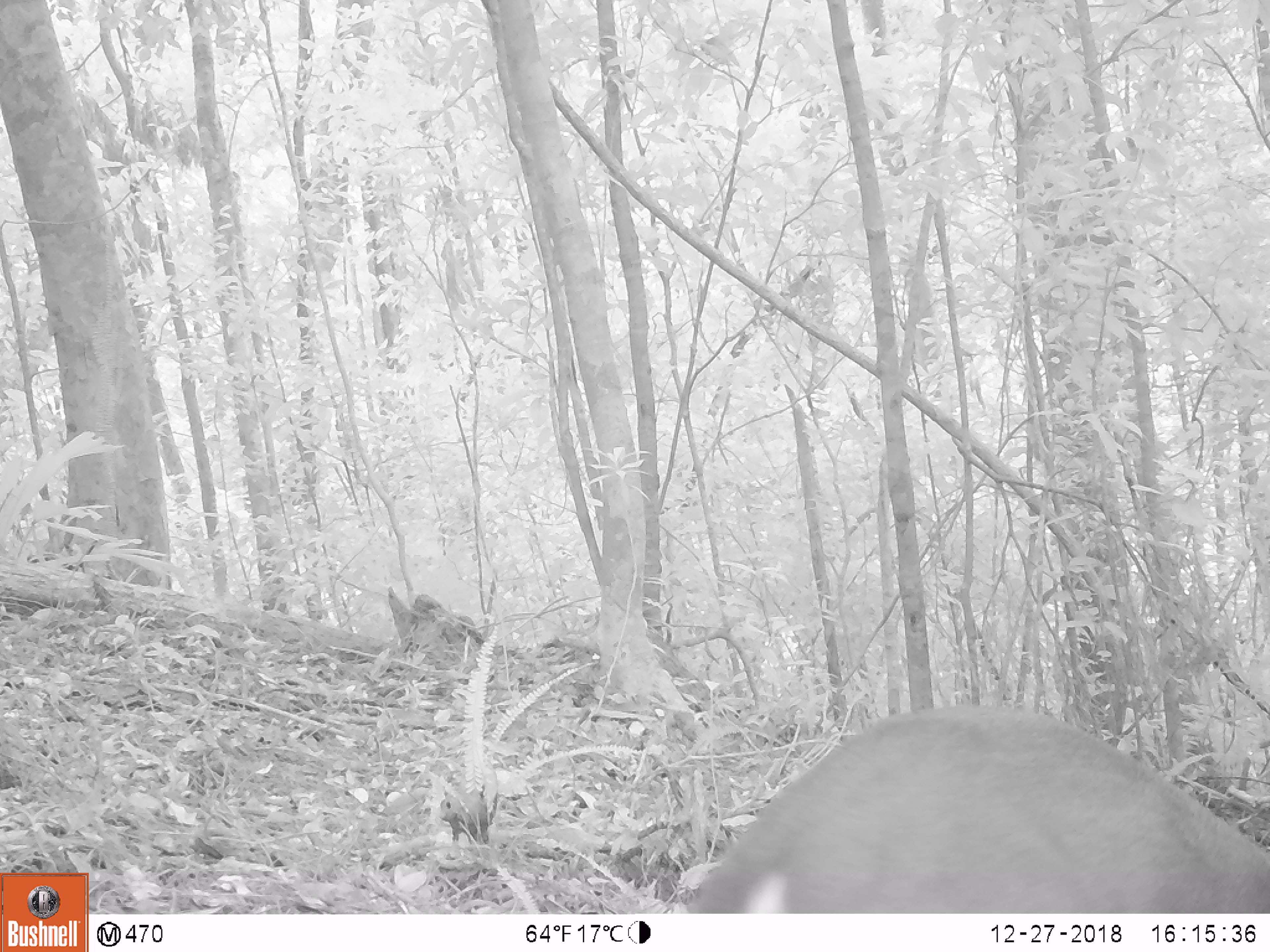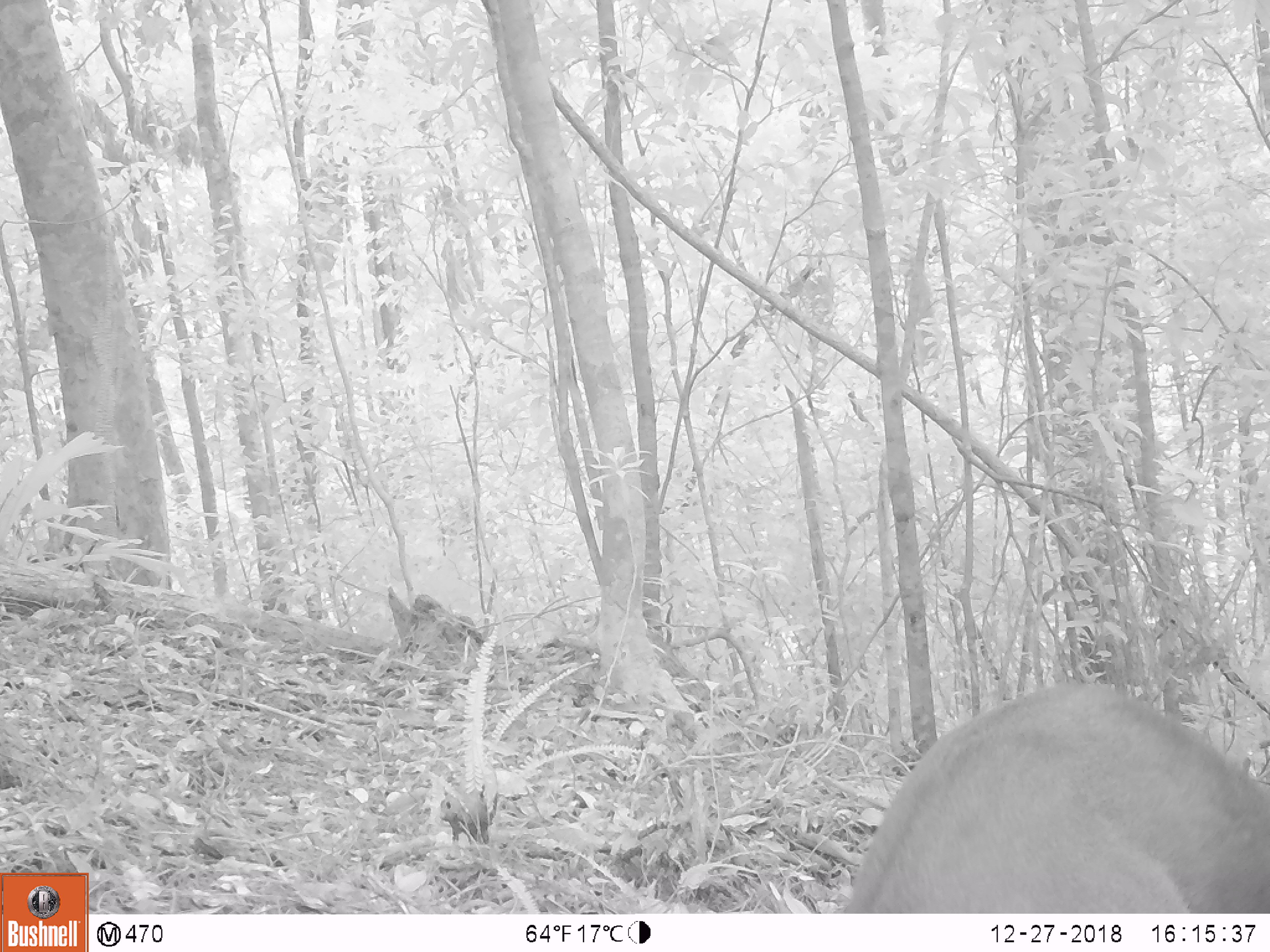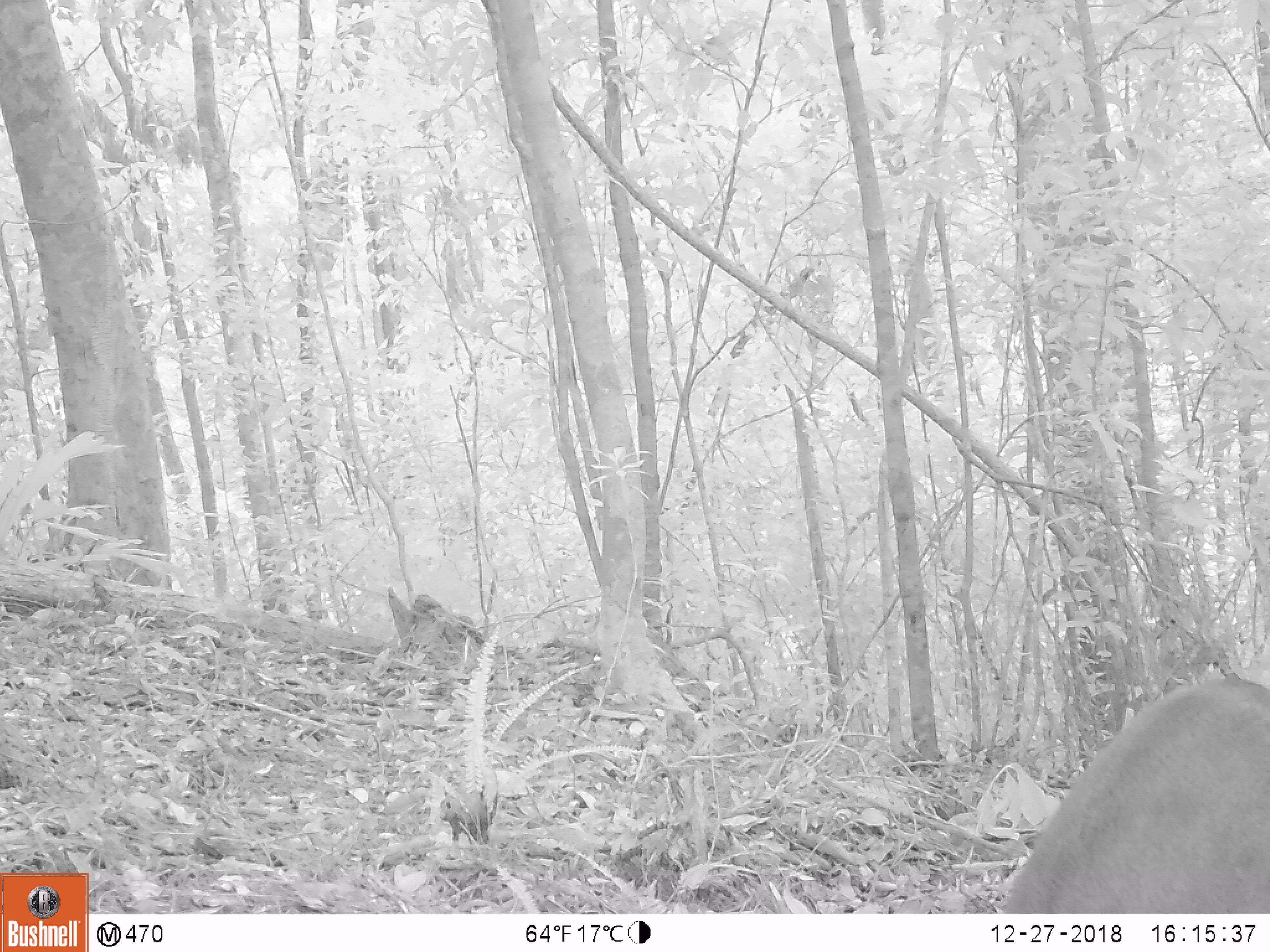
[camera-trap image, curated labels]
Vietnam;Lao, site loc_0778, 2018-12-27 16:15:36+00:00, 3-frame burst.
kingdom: Animalia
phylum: Chordata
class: Mammalia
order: Artiodactyla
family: Cervidae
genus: Muntiacus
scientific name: Muntiacus rooseveltorum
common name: roosevelt's muntjac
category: roosevelts muntjac group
Roosevelts muntjac group (roosevelt's muntjac) (Muntiacus rooseveltorum). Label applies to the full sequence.